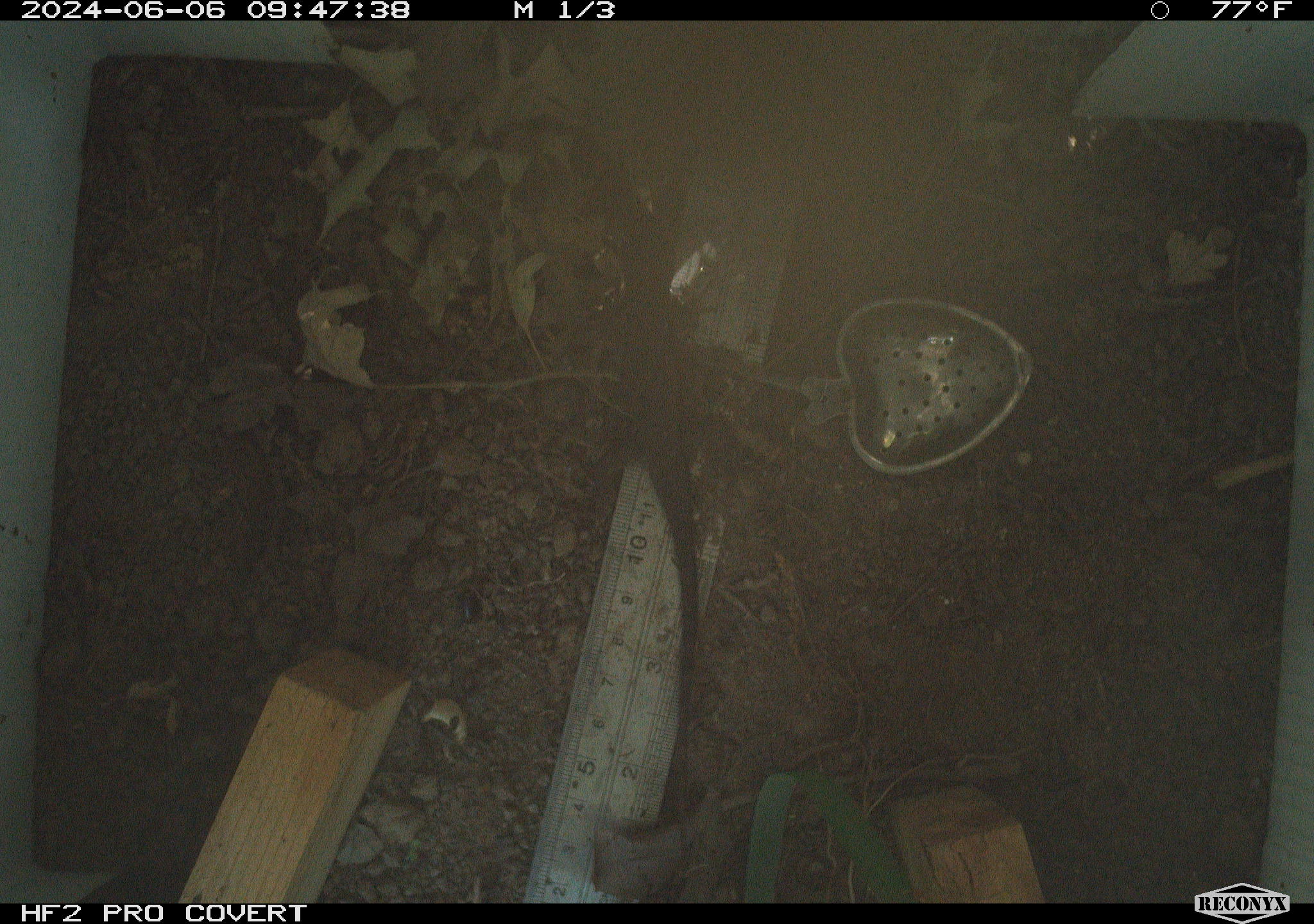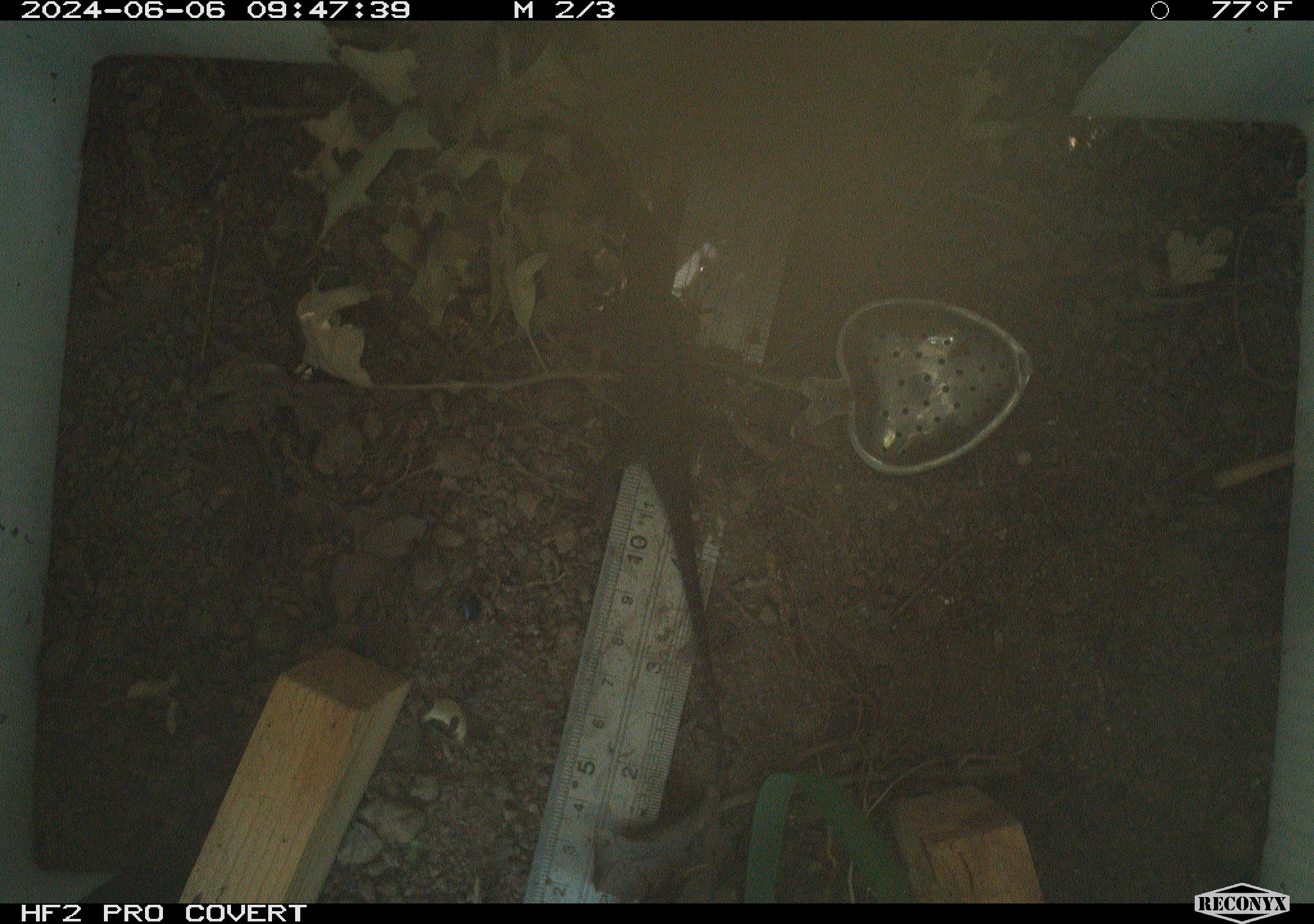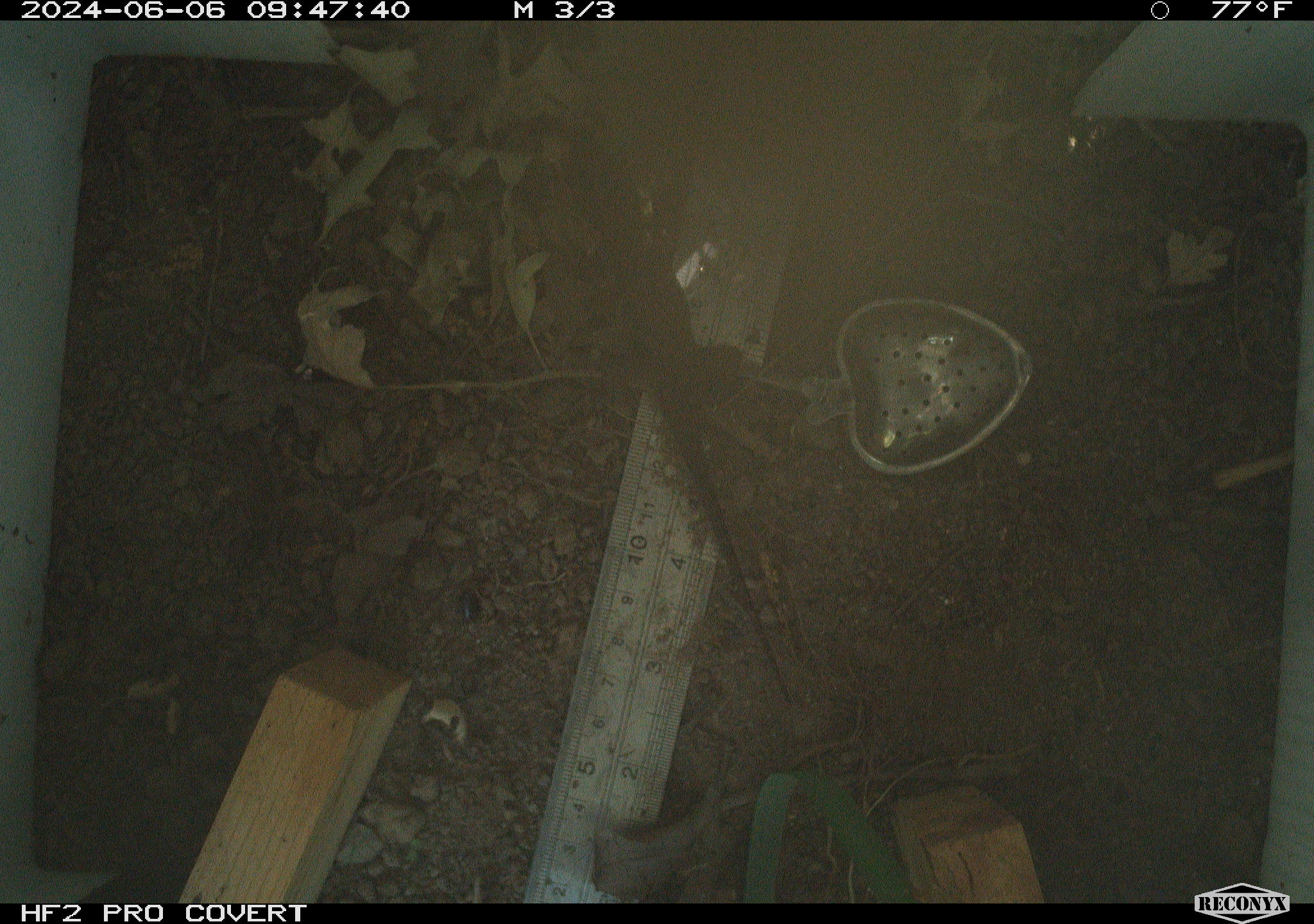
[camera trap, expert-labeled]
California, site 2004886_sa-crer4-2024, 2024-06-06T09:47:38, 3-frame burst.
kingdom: Animalia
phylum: Chordata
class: Reptilia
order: Squamata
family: Phrynosomatidae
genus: Sceloporus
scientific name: Sceloporus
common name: spiny lizards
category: sceloporus species